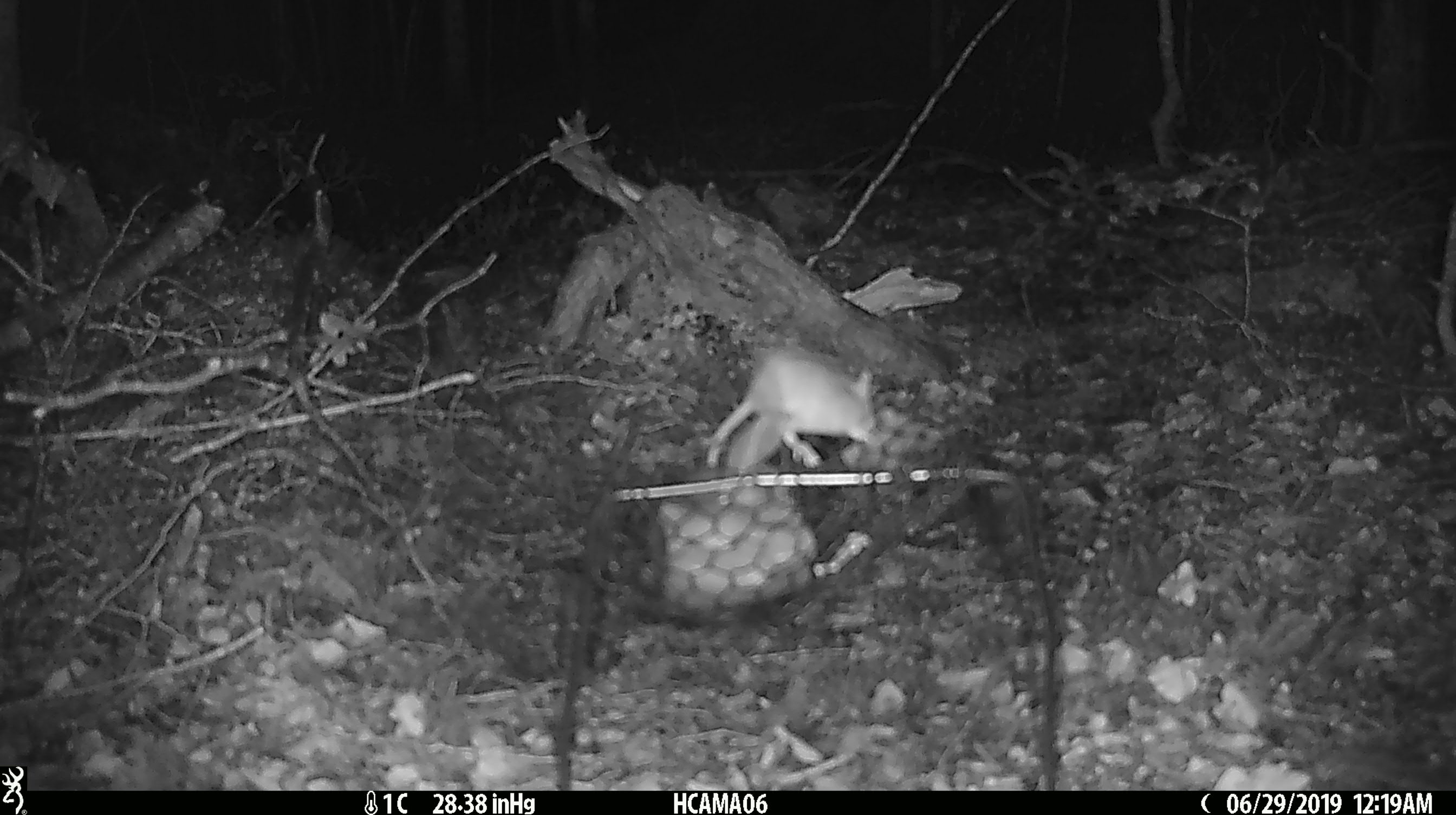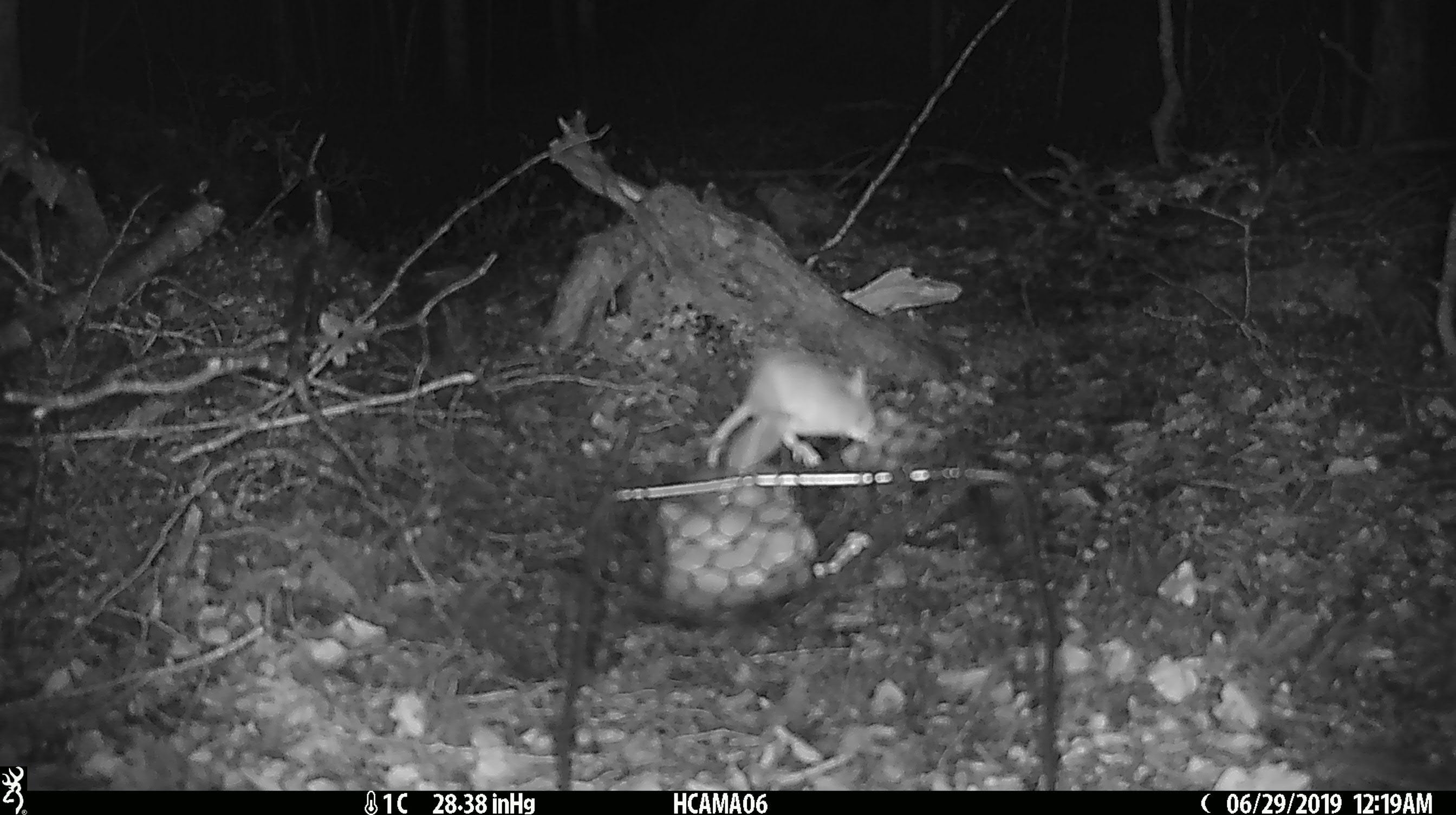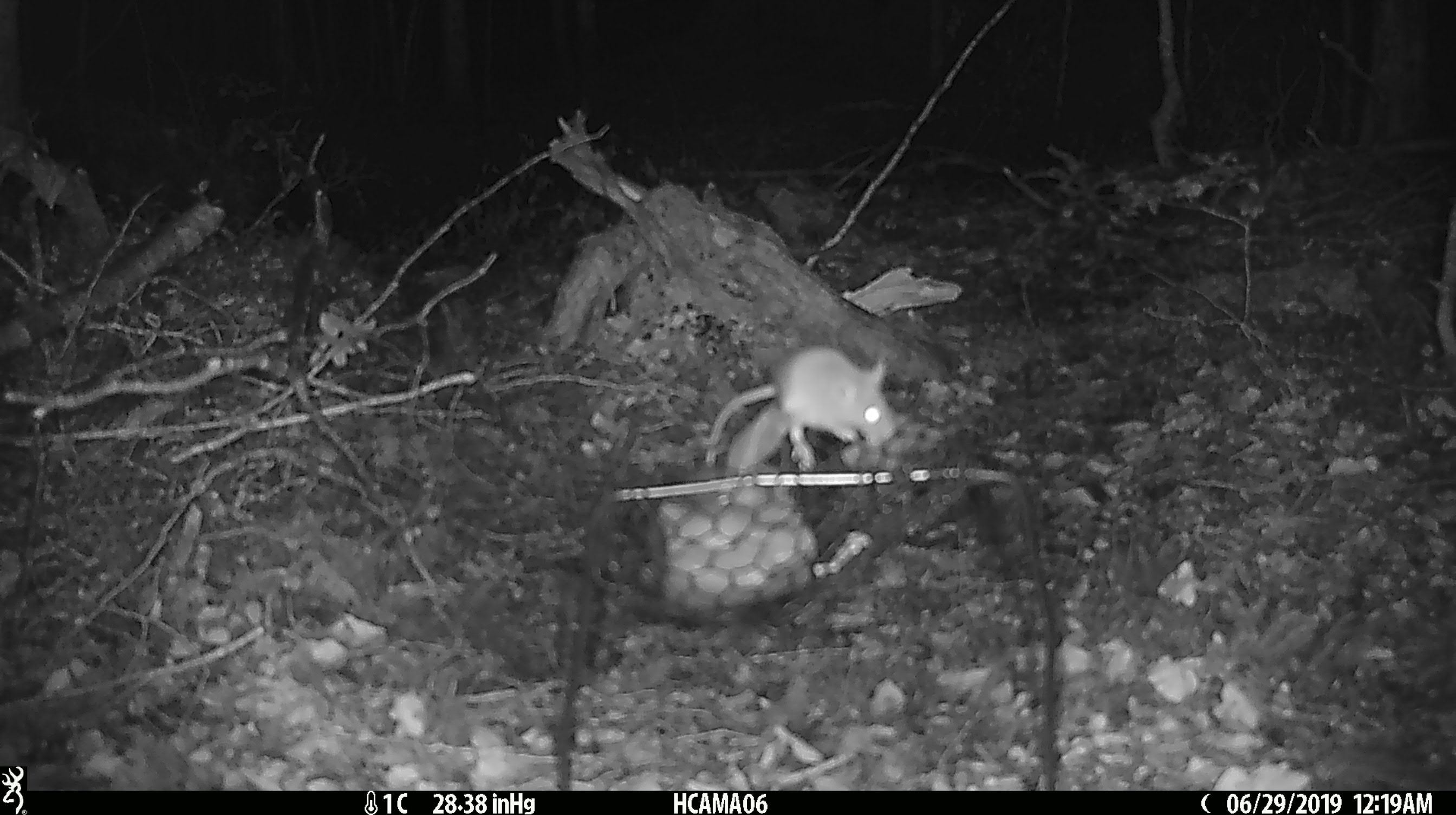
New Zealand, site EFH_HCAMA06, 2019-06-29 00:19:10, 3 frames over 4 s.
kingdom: Animalia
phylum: Chordata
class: Mammalia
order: Rodentia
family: Muridae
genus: Mus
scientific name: Mus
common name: mouse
Mouse (Mus).